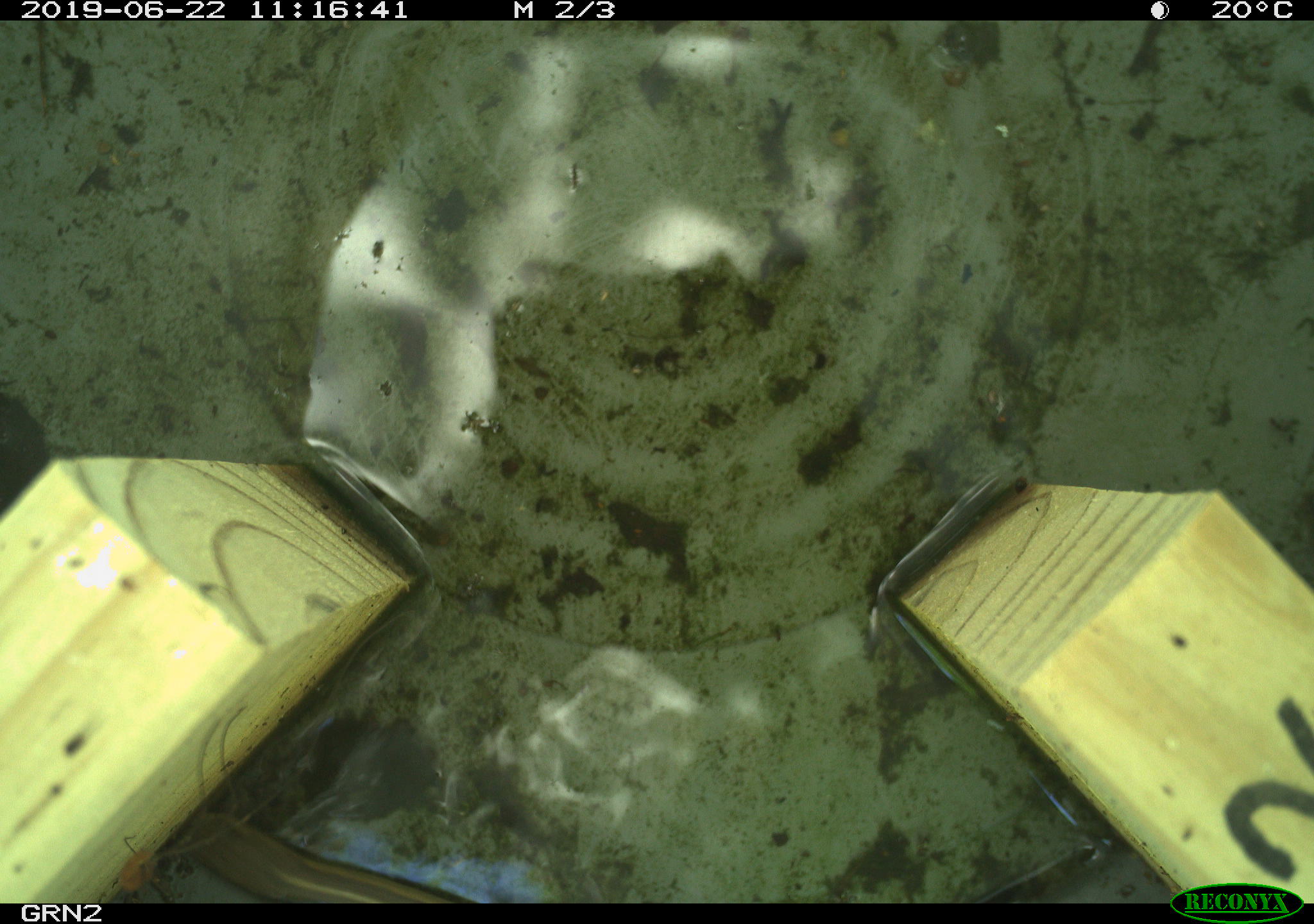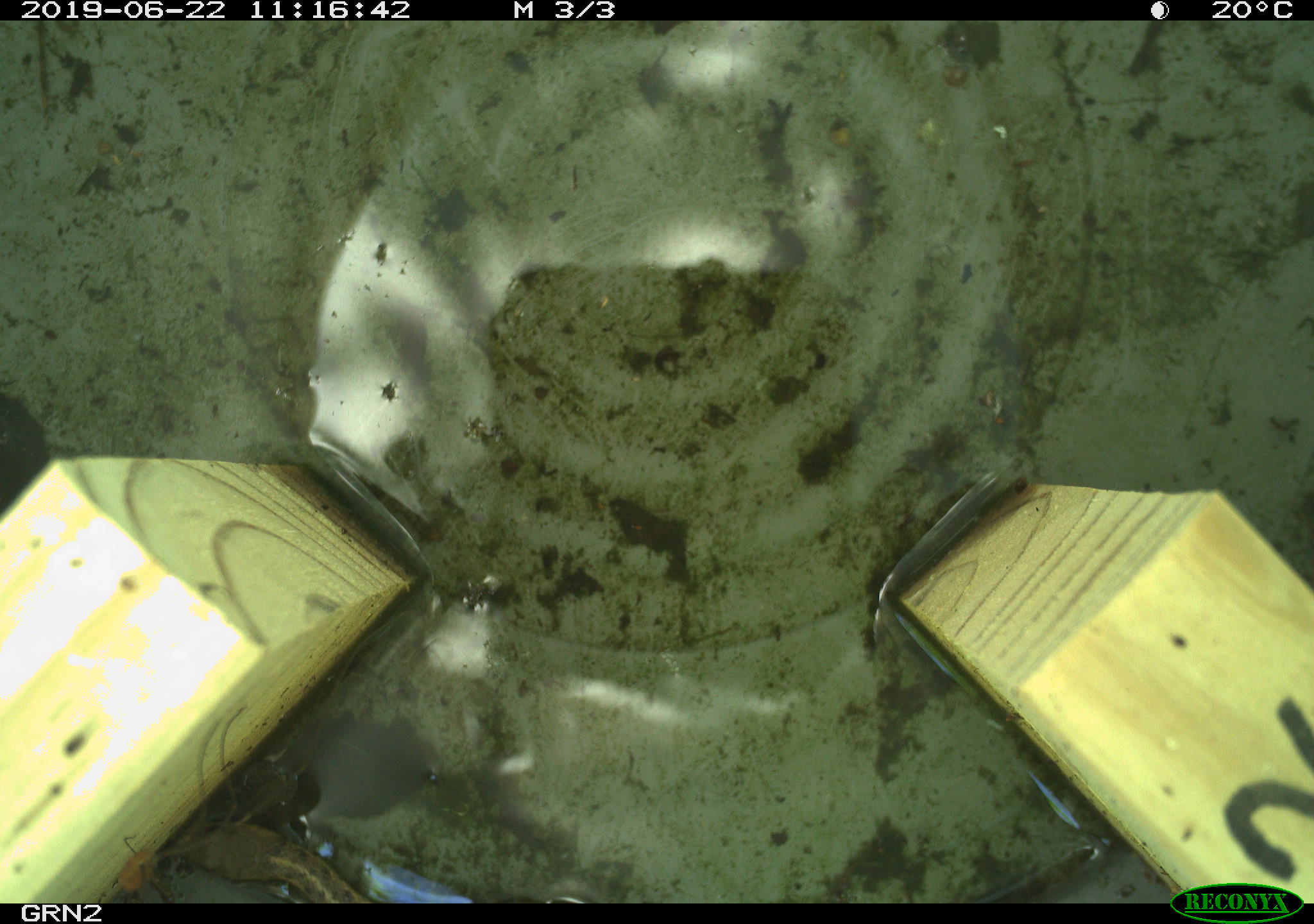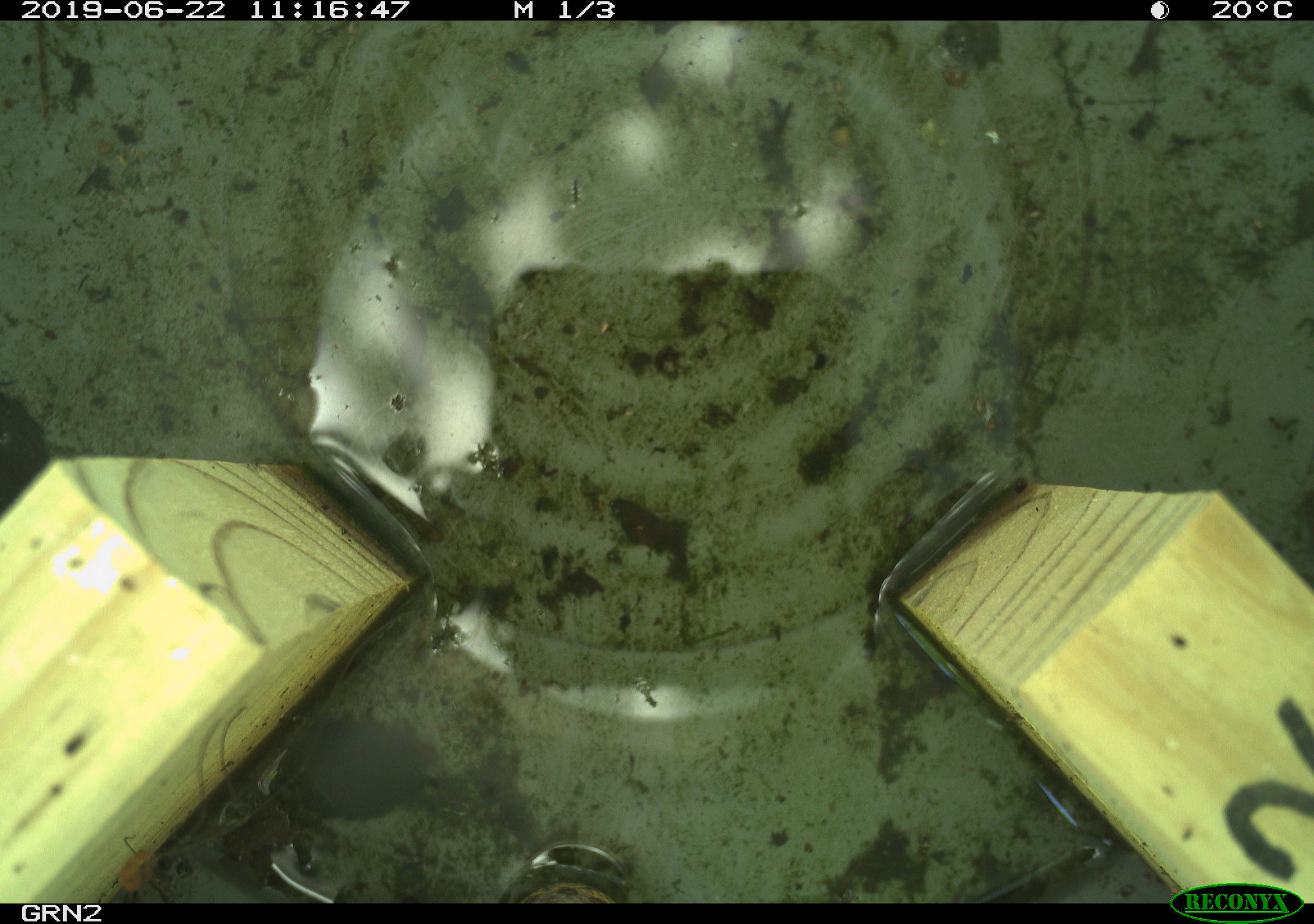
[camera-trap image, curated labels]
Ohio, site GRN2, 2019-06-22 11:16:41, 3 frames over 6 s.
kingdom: Animalia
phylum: Chordata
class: Reptilia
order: Squamata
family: Colubridae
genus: Thamnophis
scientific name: Thamnophis sirtalis sirtalis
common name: eastern gartersnake